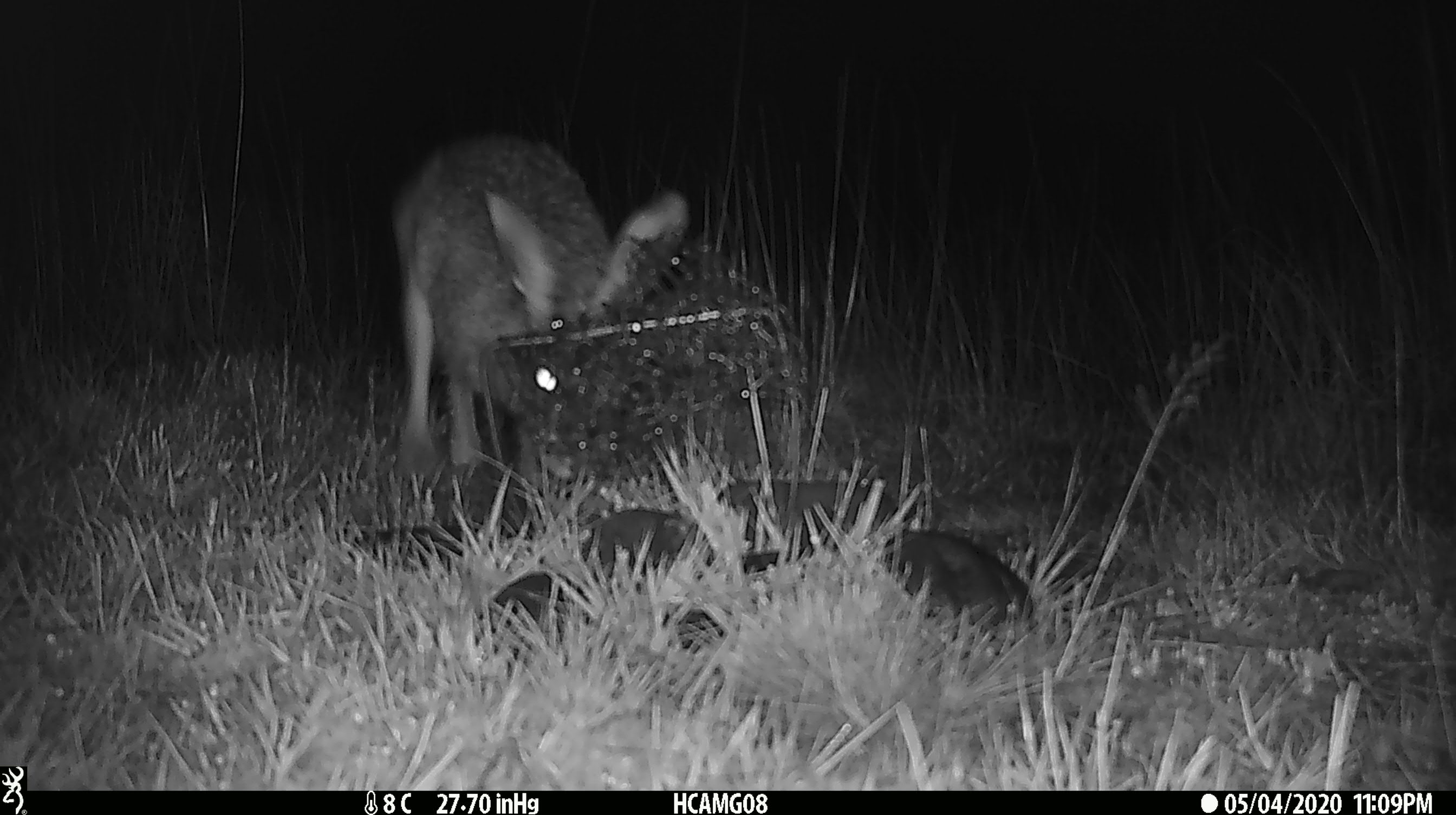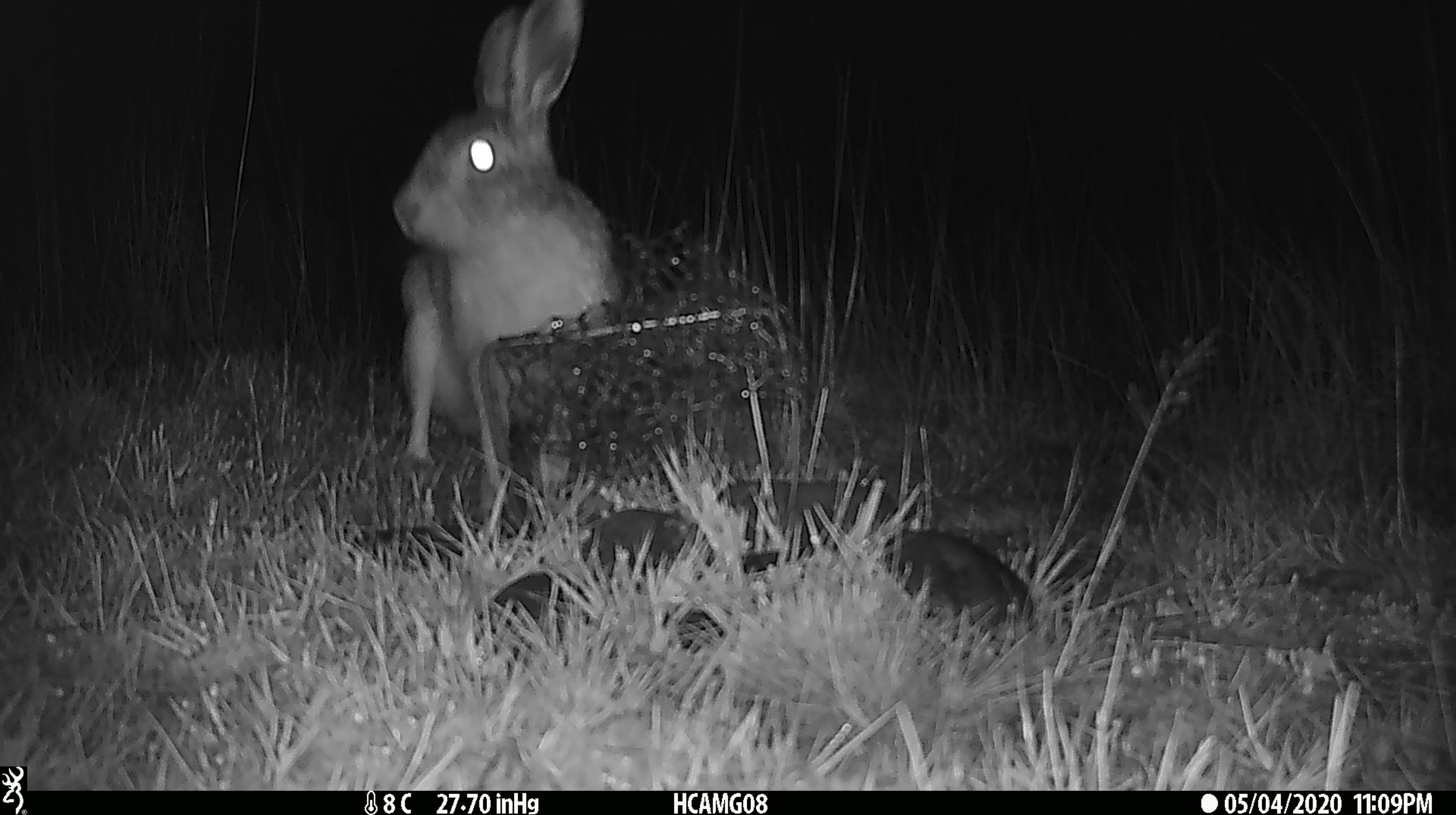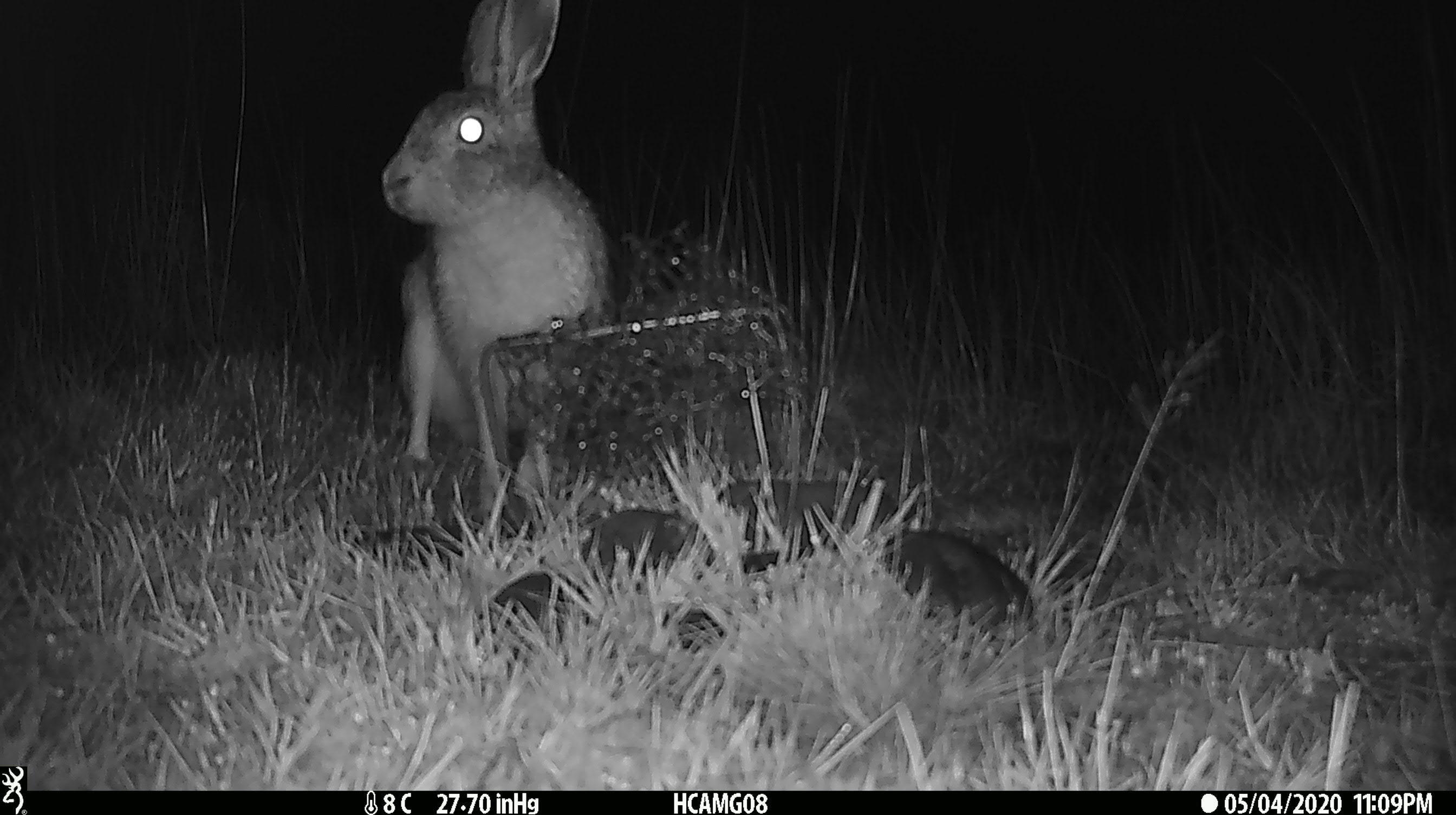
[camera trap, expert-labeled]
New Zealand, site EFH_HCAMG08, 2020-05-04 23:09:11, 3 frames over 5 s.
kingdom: Animalia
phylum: Chordata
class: Mammalia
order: Lagomorpha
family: Leporidae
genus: Lepus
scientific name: Lepus europaeus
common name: brown hare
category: hare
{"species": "hare (brown hare) (Lepus europaeus)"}